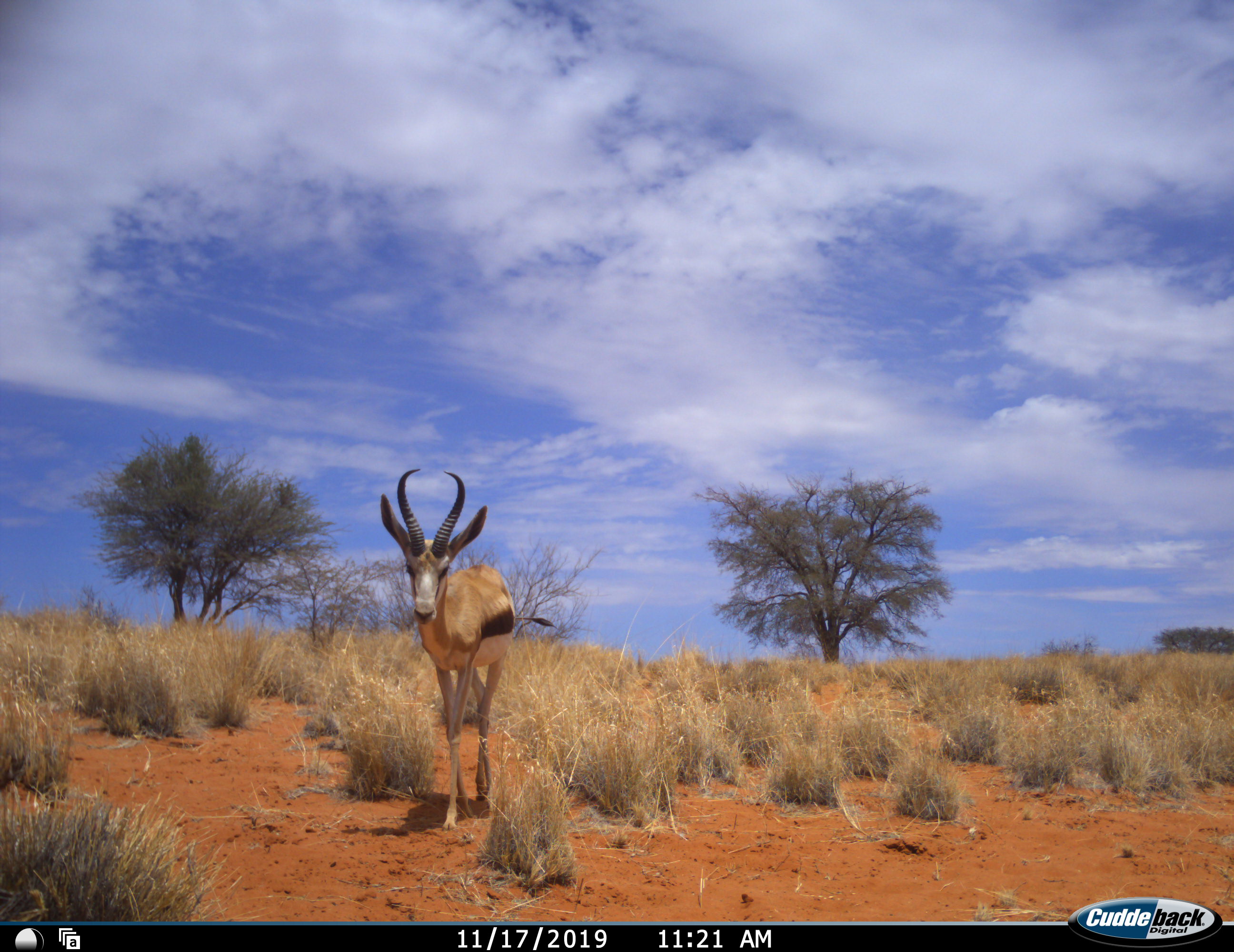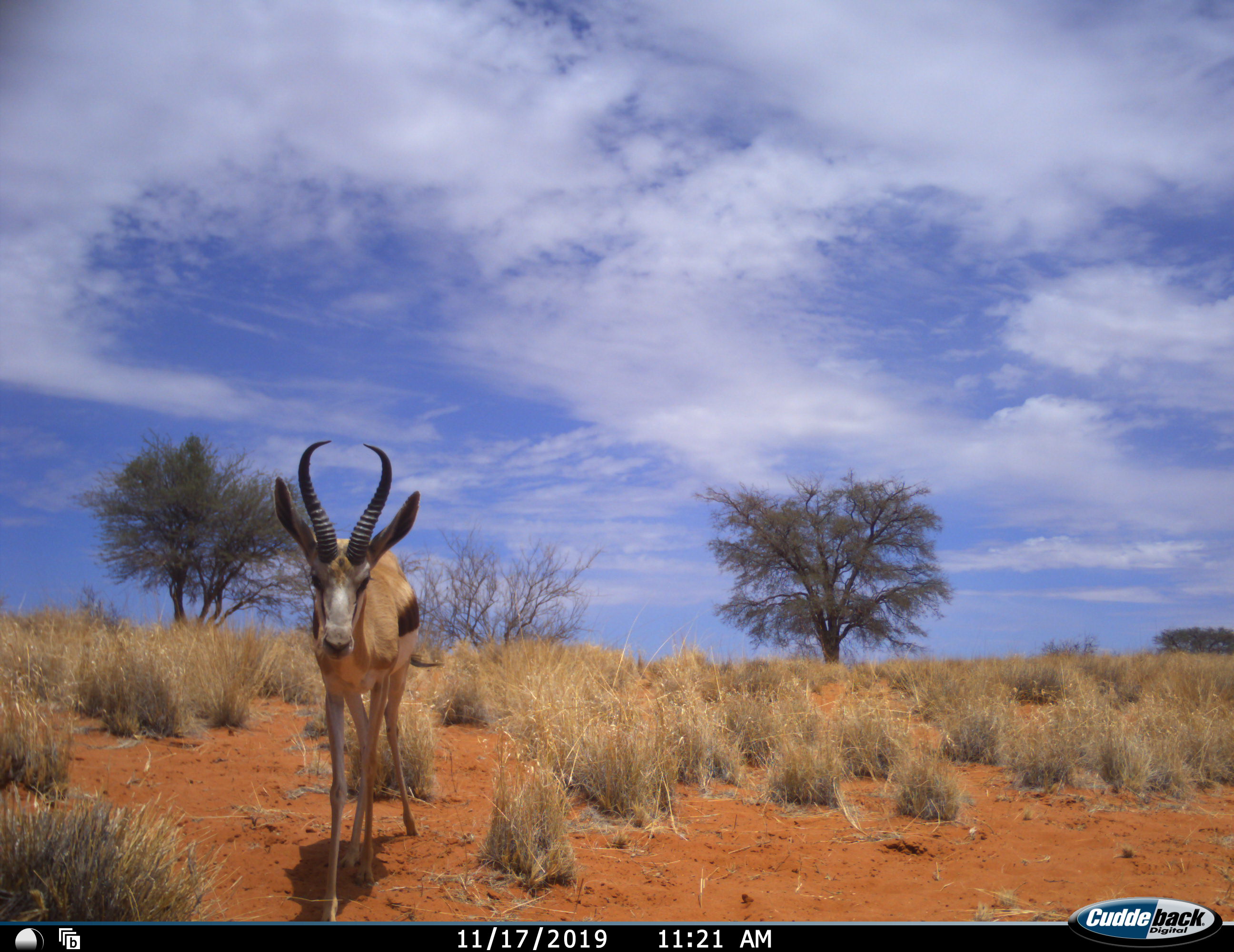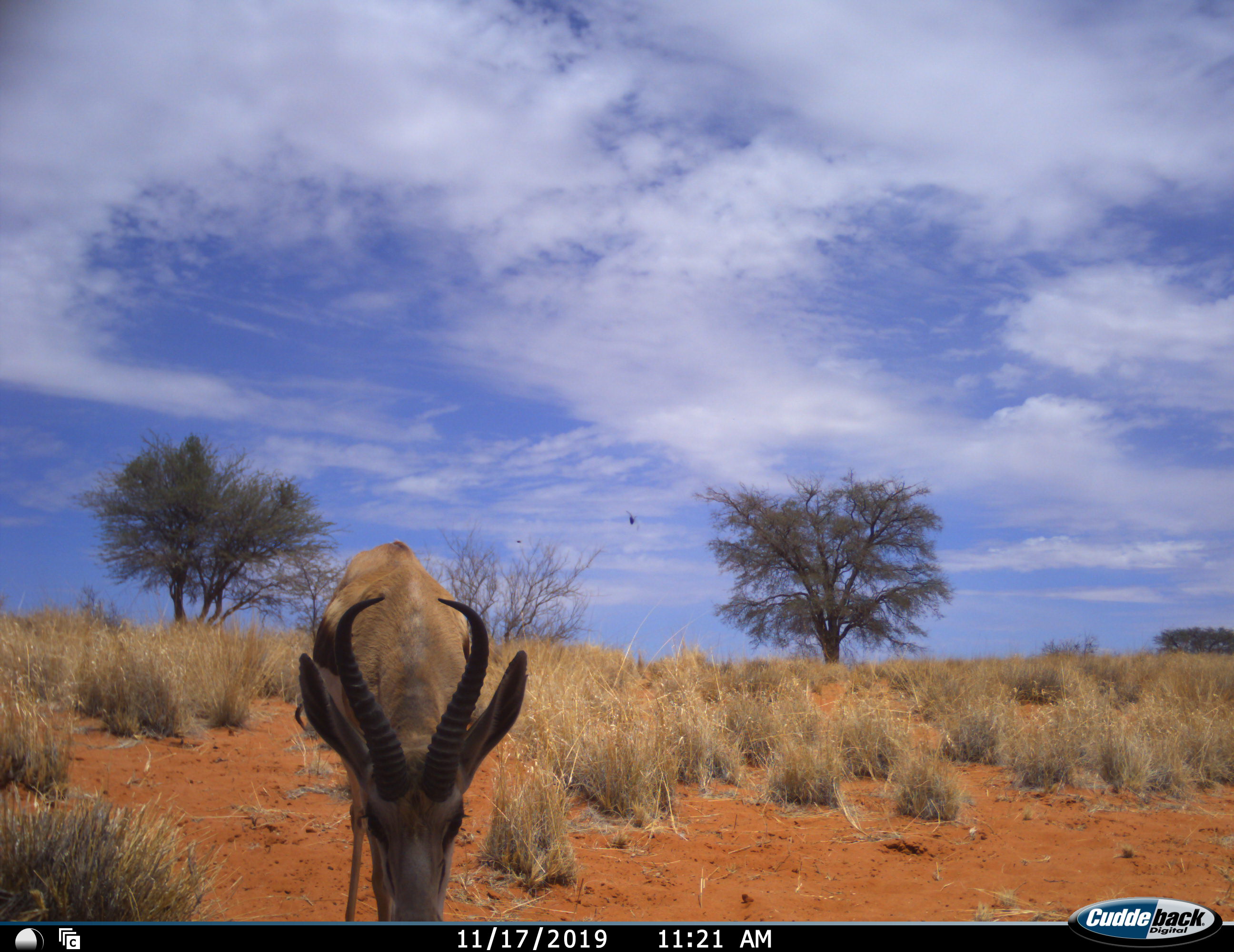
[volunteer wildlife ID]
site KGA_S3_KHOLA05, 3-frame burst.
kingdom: Animalia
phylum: Chordata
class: Mammalia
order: Artiodactyla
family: Bovidae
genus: Antidorcas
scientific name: Antidorcas marsupialis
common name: springbok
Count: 1.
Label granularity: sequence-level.